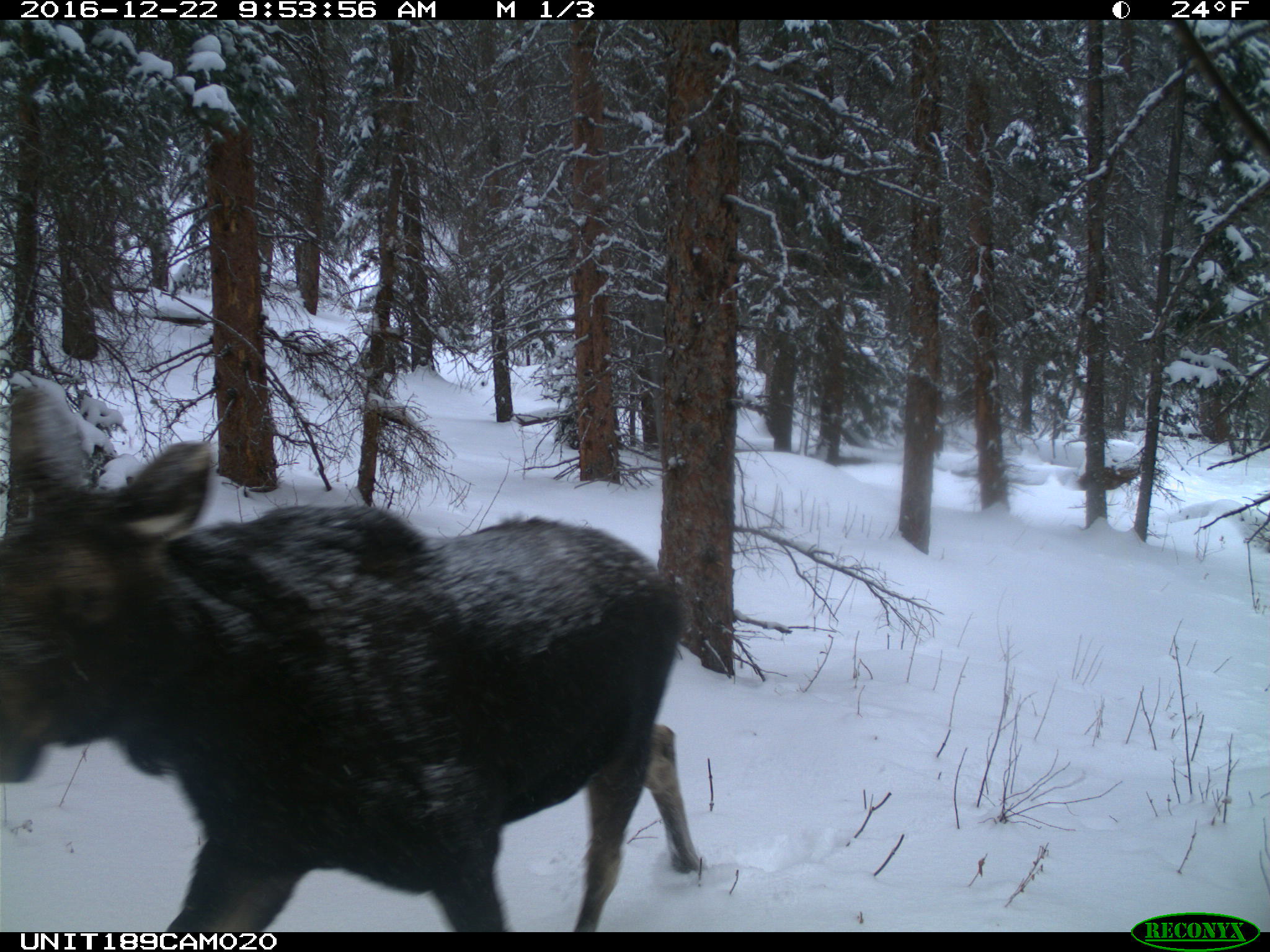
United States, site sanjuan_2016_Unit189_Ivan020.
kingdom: Animalia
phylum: Chordata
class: Mammalia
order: Artiodactyla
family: Cervidae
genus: Alces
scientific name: Alces alces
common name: moose